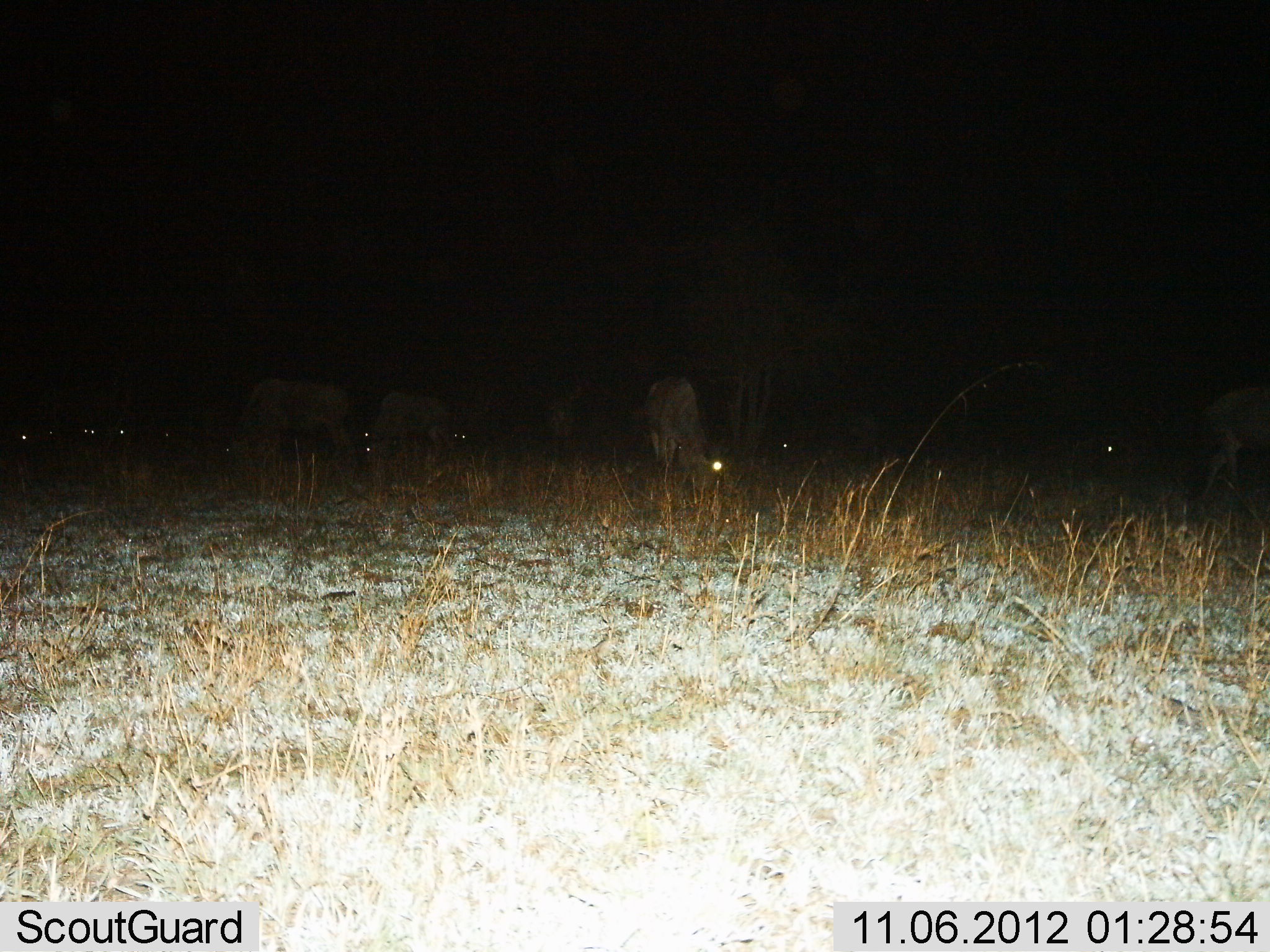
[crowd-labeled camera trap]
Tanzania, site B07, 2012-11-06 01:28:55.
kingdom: Animalia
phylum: Chordata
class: Mammalia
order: Artiodactyla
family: Bovidae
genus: Connochaetes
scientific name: Connochaetes taurinus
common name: blue wildebeest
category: wildebeest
Wildebeest (blue wildebeest) (Connochaetes taurinus), count 11-50. Behavior (volunteer vote fractions): standing 40%, resting 10%, moving 10%, interacting 0%. Young present (vote fraction): 0%. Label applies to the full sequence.